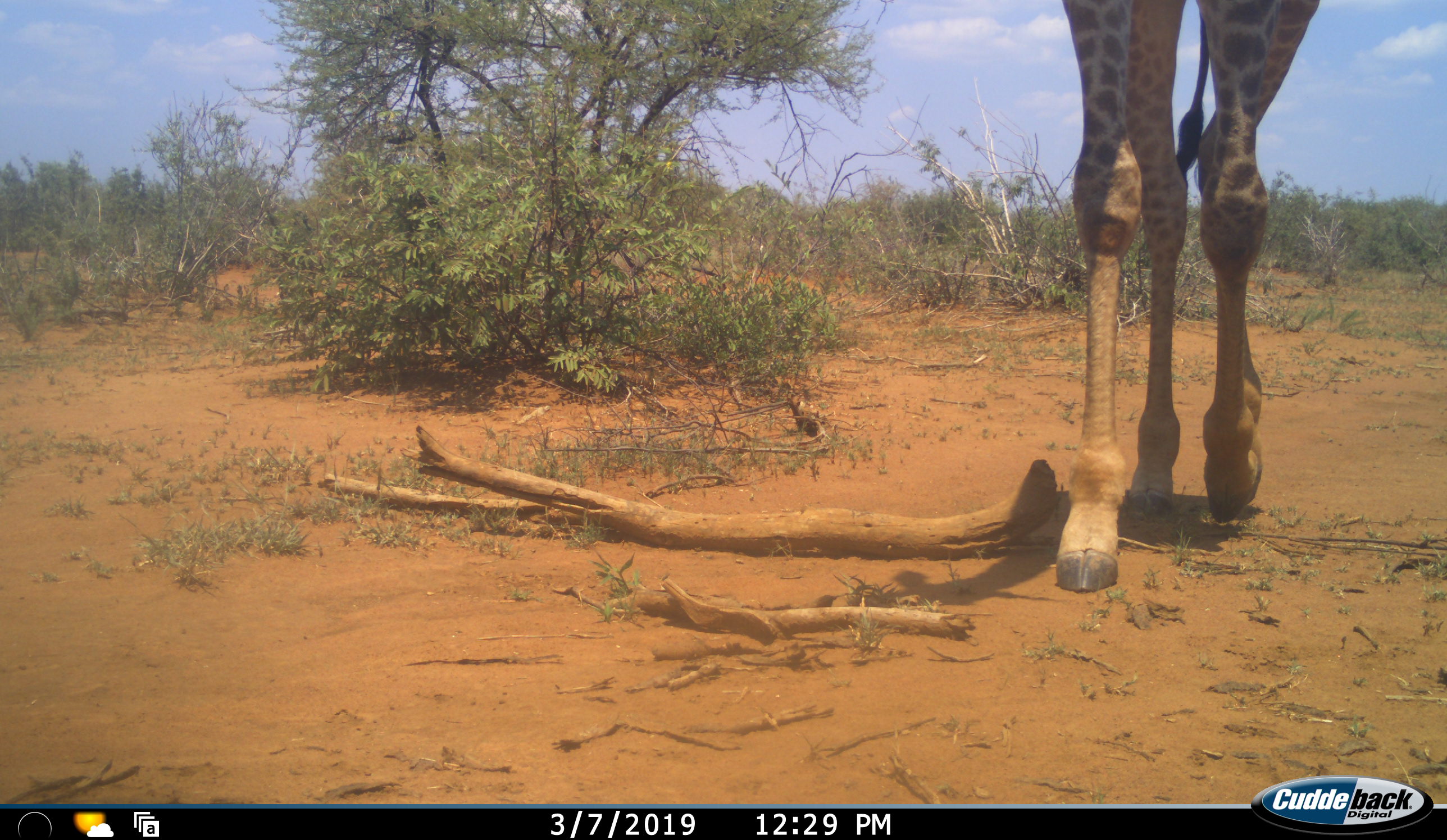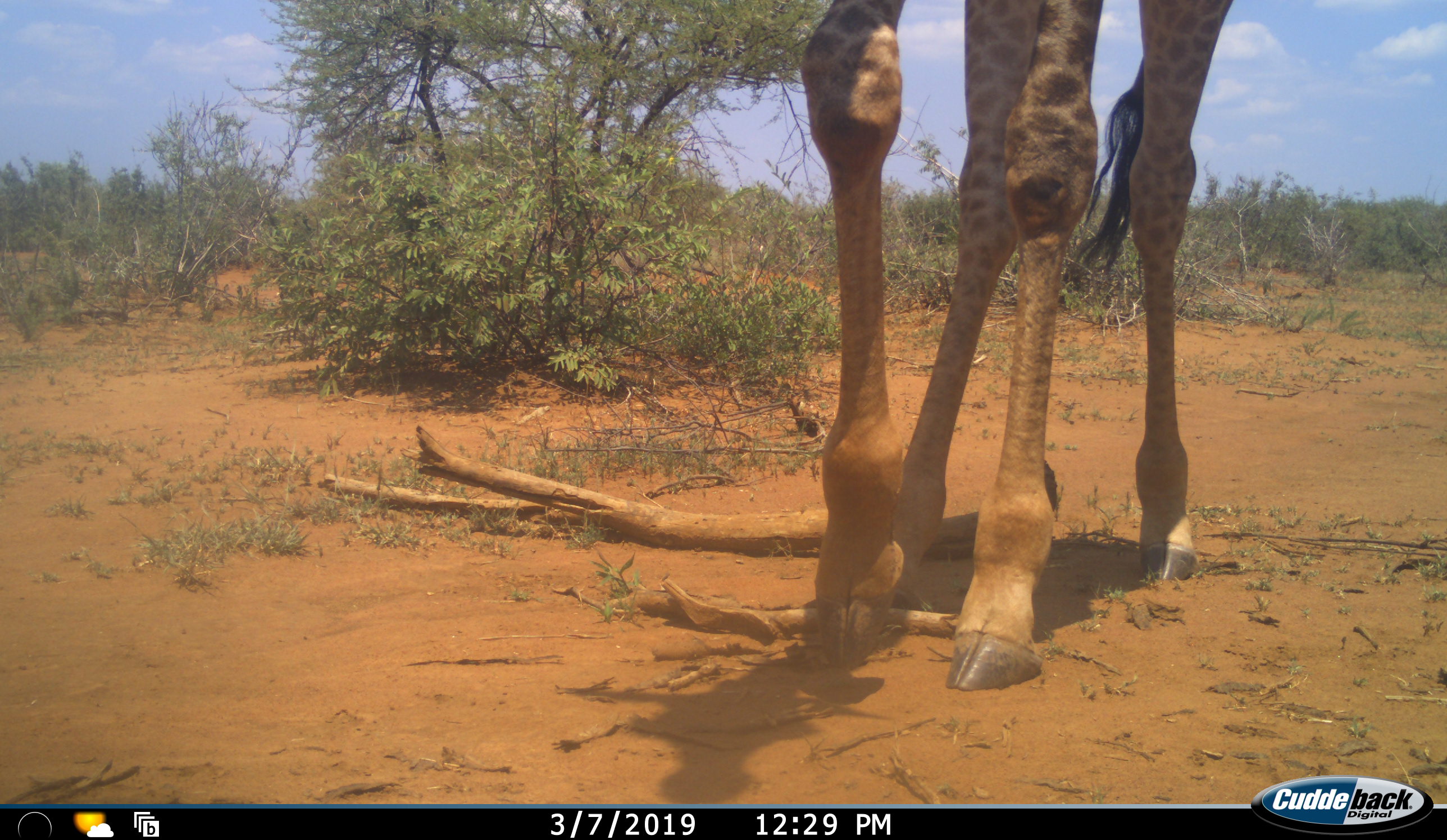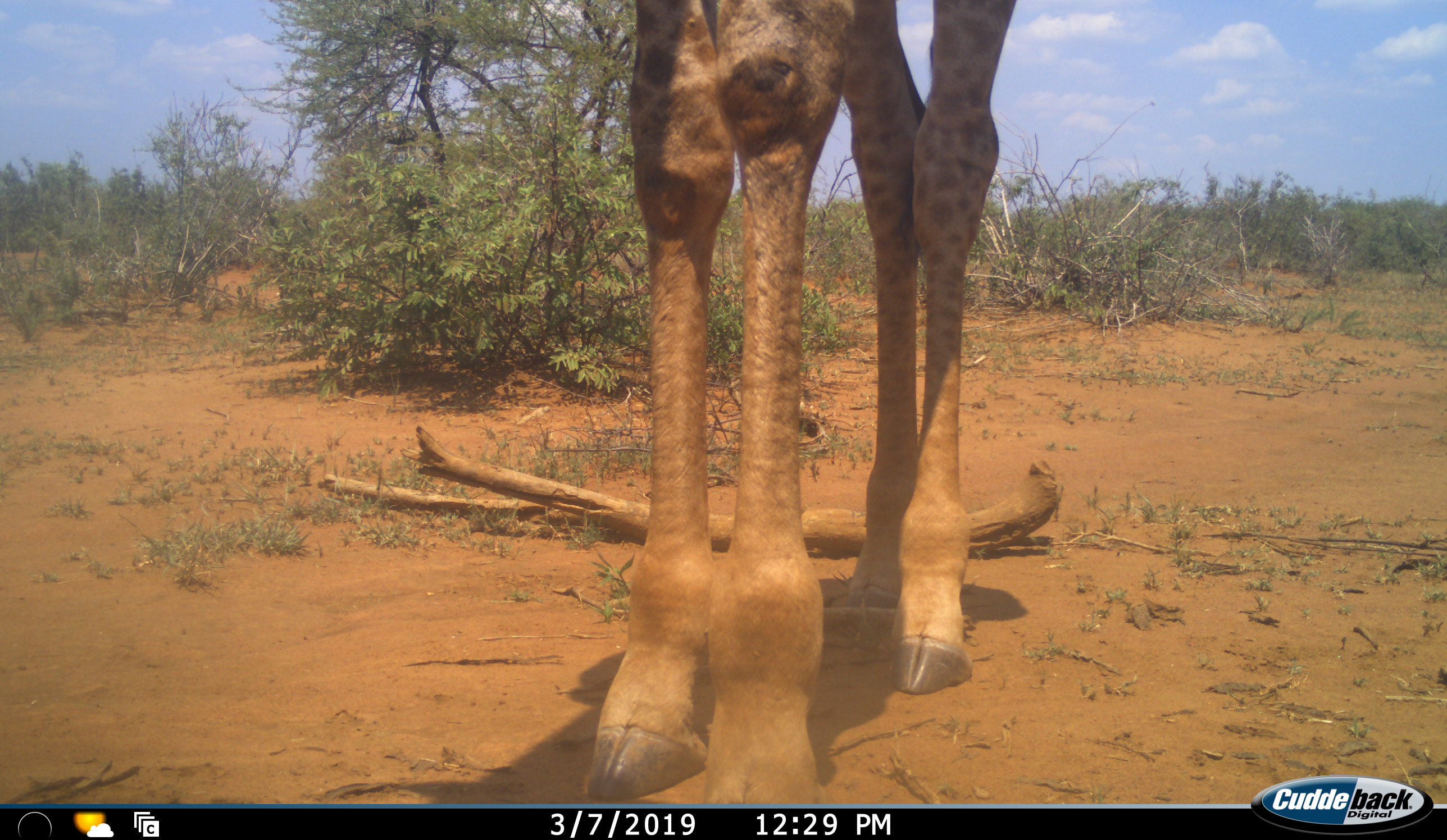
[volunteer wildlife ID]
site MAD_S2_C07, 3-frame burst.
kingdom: Animalia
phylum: Chordata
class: Mammalia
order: Artiodactyla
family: Giraffidae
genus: Giraffa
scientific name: Giraffa camelopardalis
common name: giraffe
Giraffe (Giraffa camelopardalis), count 1. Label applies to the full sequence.